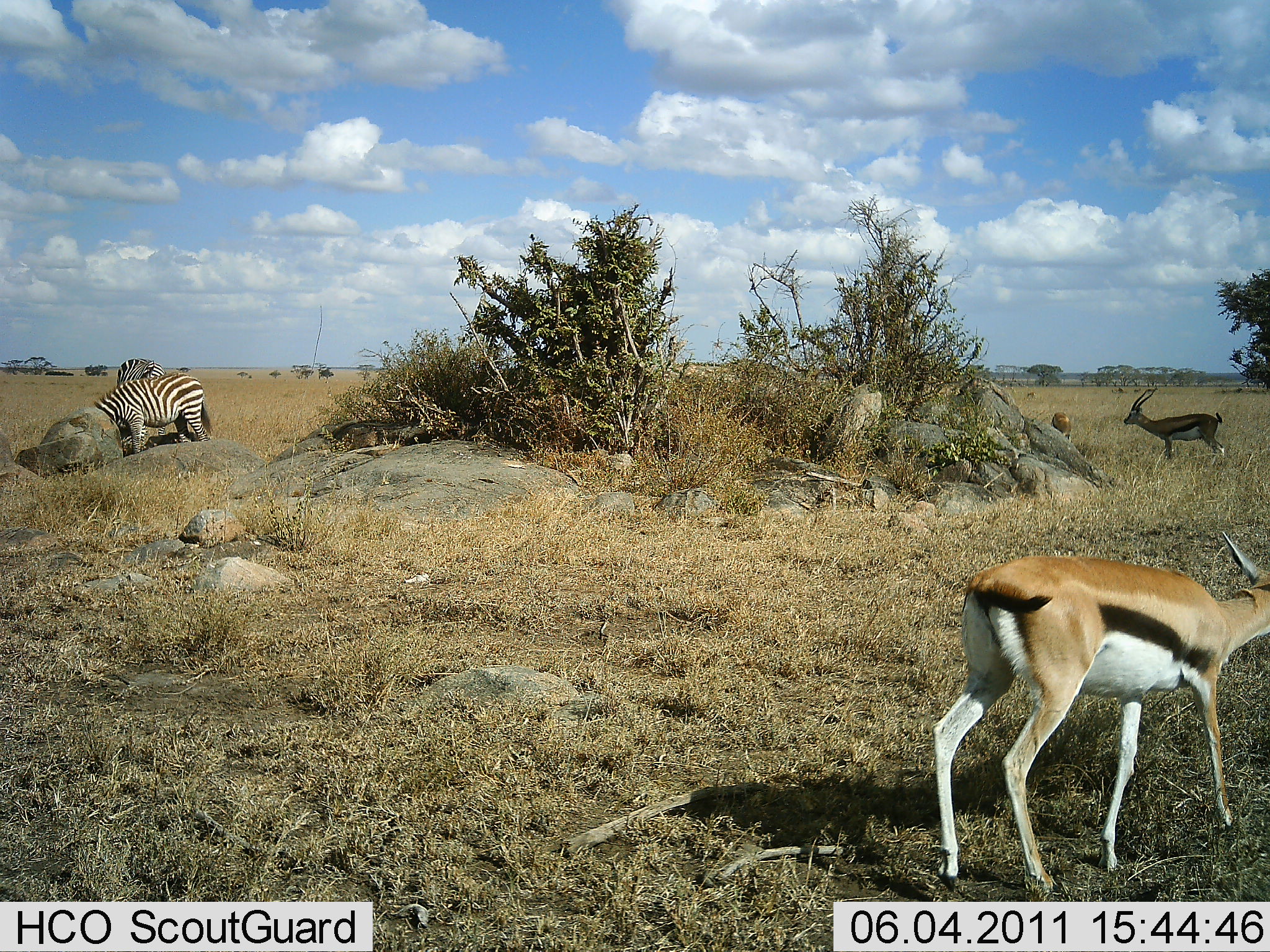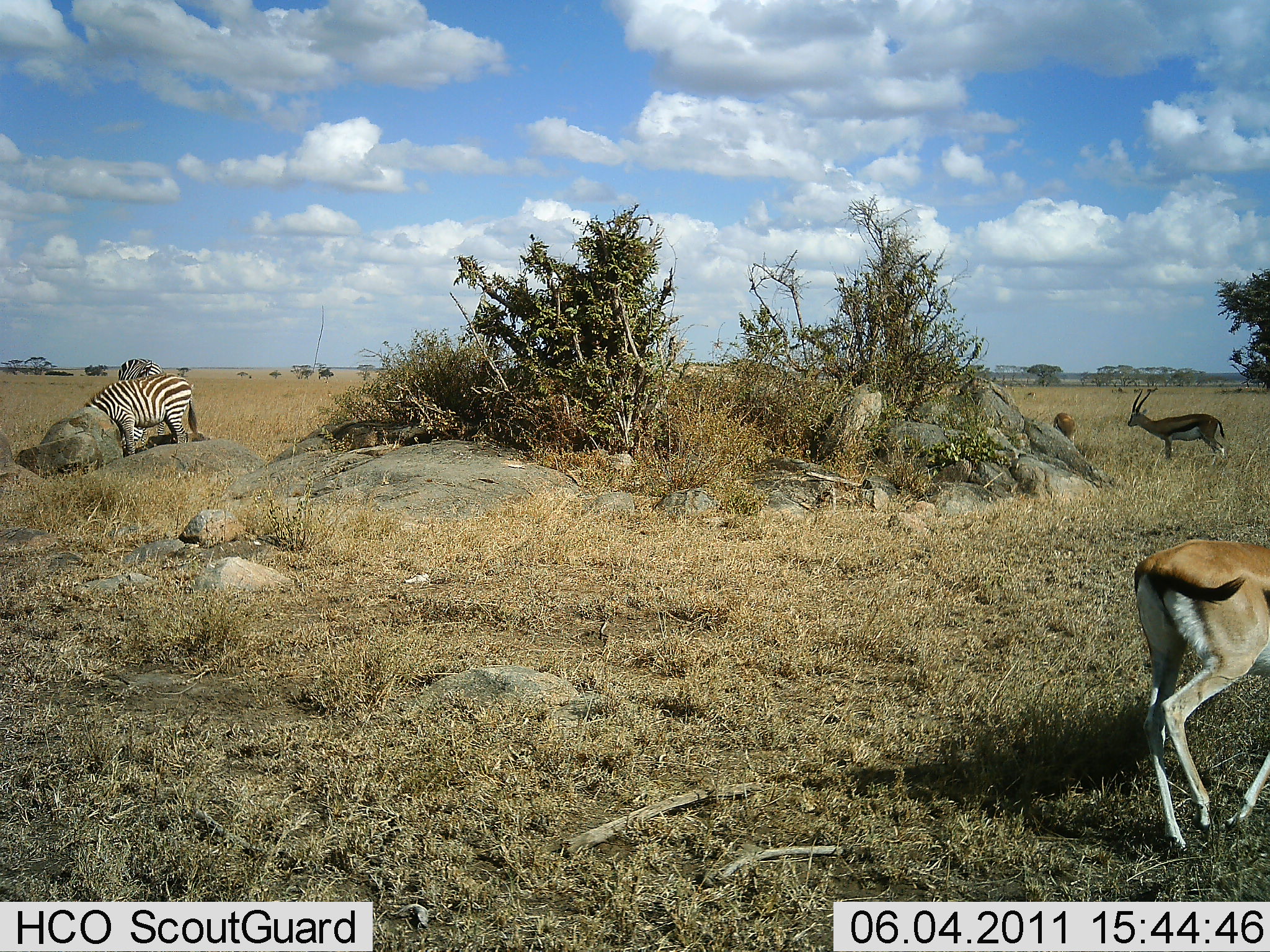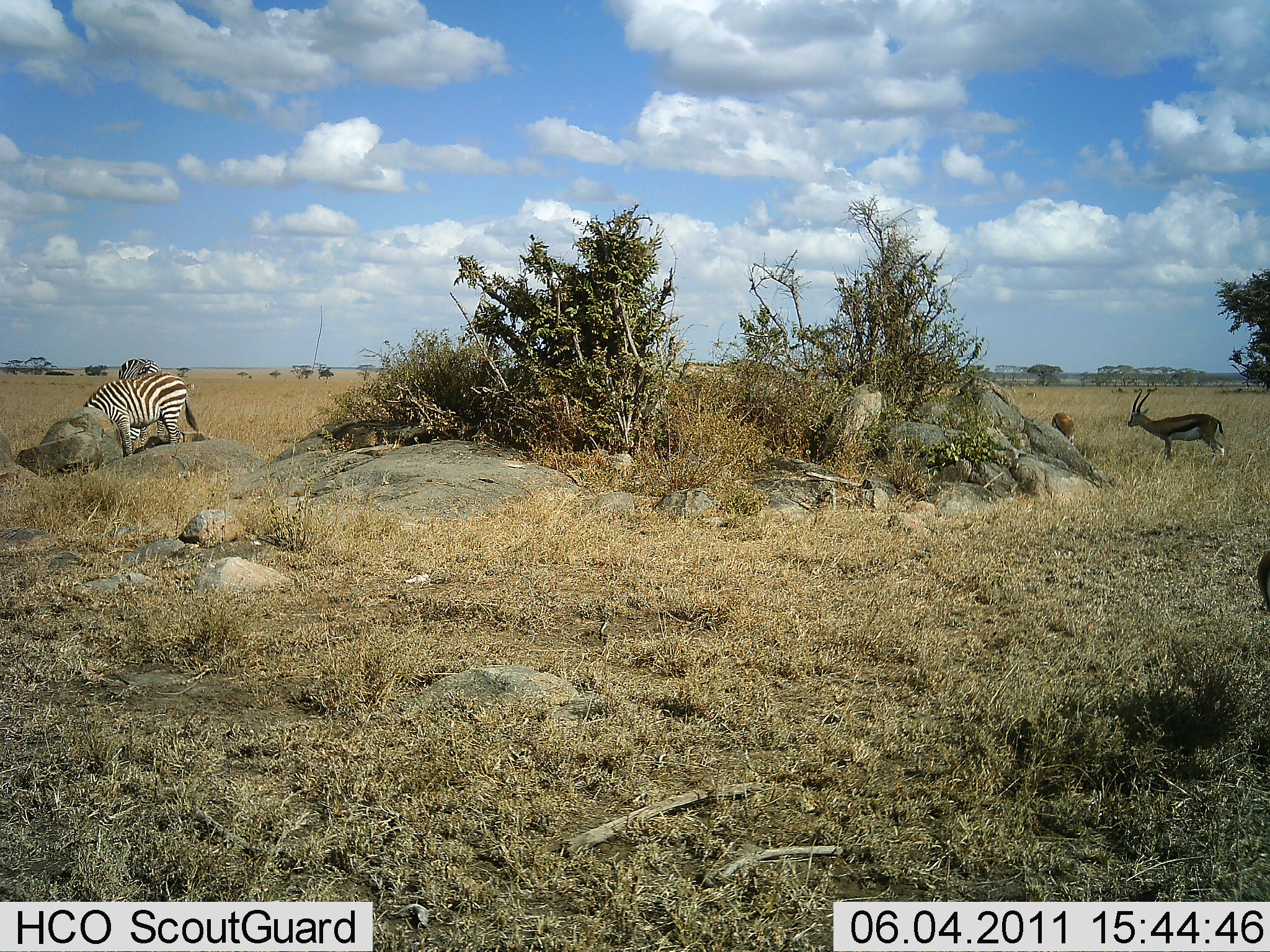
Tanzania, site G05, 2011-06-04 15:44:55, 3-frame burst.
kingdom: Animalia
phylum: Chordata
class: Mammalia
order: Artiodactyla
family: Bovidae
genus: Eudorcas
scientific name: Eudorcas thomsonii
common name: thomson's gazelle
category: gazellethomsons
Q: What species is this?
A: Gazellethomsons (thomson's gazelle) (Eudorcas thomsonii).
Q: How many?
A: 3.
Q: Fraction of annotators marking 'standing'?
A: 64%.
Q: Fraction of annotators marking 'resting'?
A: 0%.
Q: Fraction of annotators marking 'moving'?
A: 73%.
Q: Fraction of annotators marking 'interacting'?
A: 0%.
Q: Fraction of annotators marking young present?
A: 0%.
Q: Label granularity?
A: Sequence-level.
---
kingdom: Animalia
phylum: Chordata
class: Mammalia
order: Perissodactyla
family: Equidae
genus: Equus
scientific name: Equus quagga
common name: plains zebra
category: zebra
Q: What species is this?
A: Zebra (plains zebra) (Equus quagga).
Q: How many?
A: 2.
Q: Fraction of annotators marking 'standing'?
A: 42%.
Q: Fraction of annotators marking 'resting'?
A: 17%.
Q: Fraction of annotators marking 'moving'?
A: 0%.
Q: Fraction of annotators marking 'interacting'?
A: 0%.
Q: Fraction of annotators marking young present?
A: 0%.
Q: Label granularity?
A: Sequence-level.